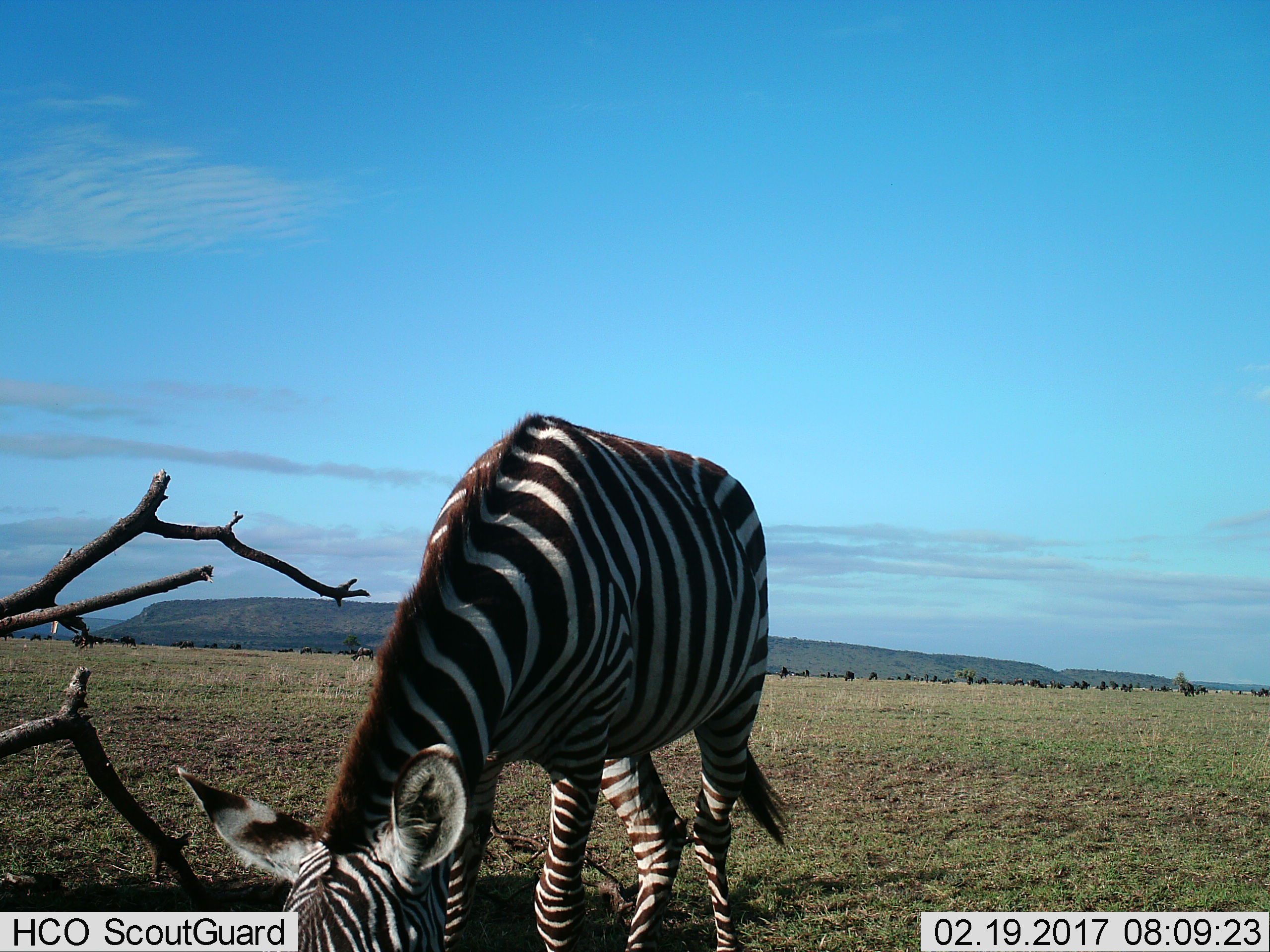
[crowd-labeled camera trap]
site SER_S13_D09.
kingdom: Animalia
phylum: Chordata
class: Mammalia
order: Perissodactyla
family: Equidae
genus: Equus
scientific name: Equus quagga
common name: plains zebra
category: zebraplains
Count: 1.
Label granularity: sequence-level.